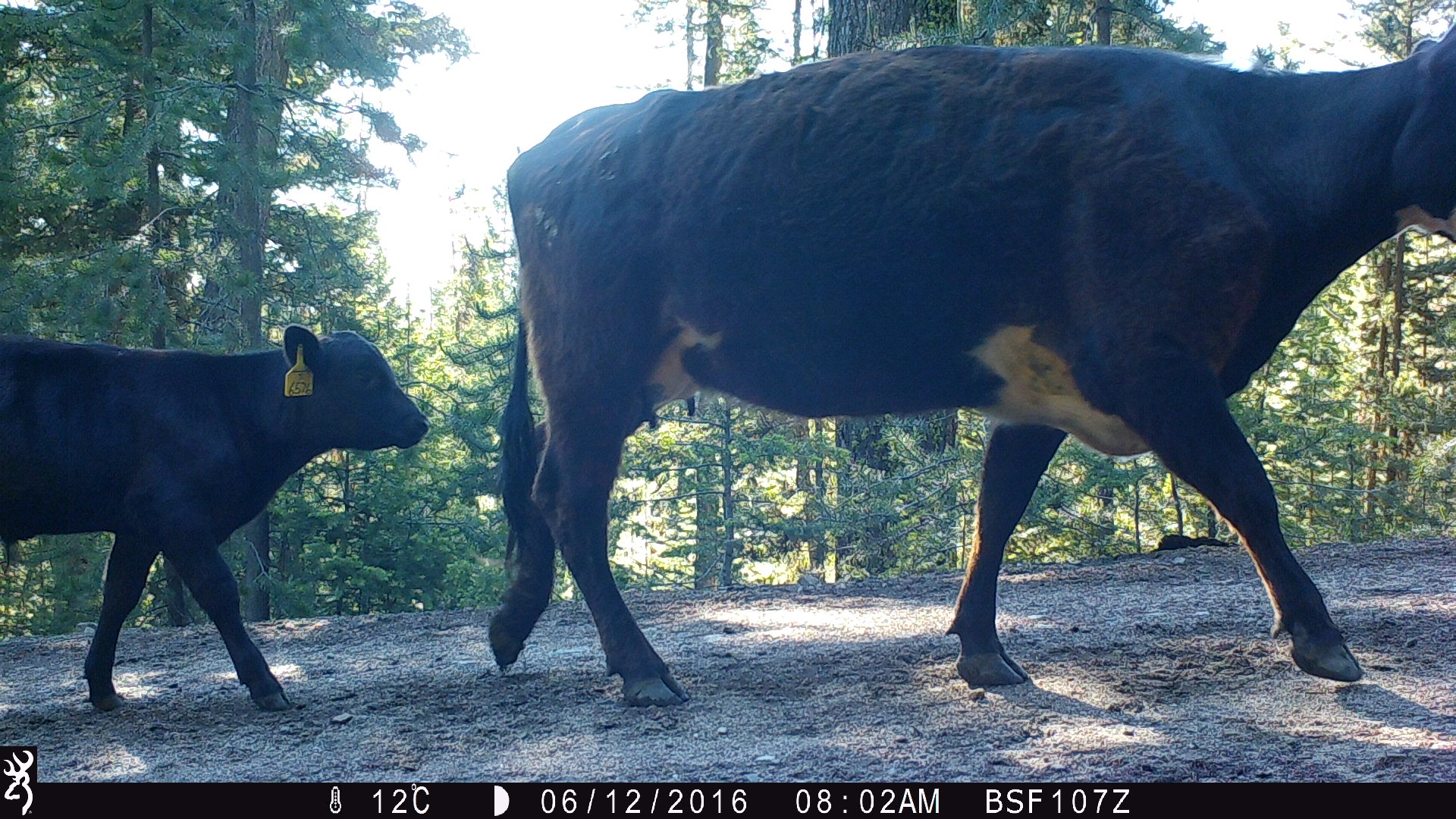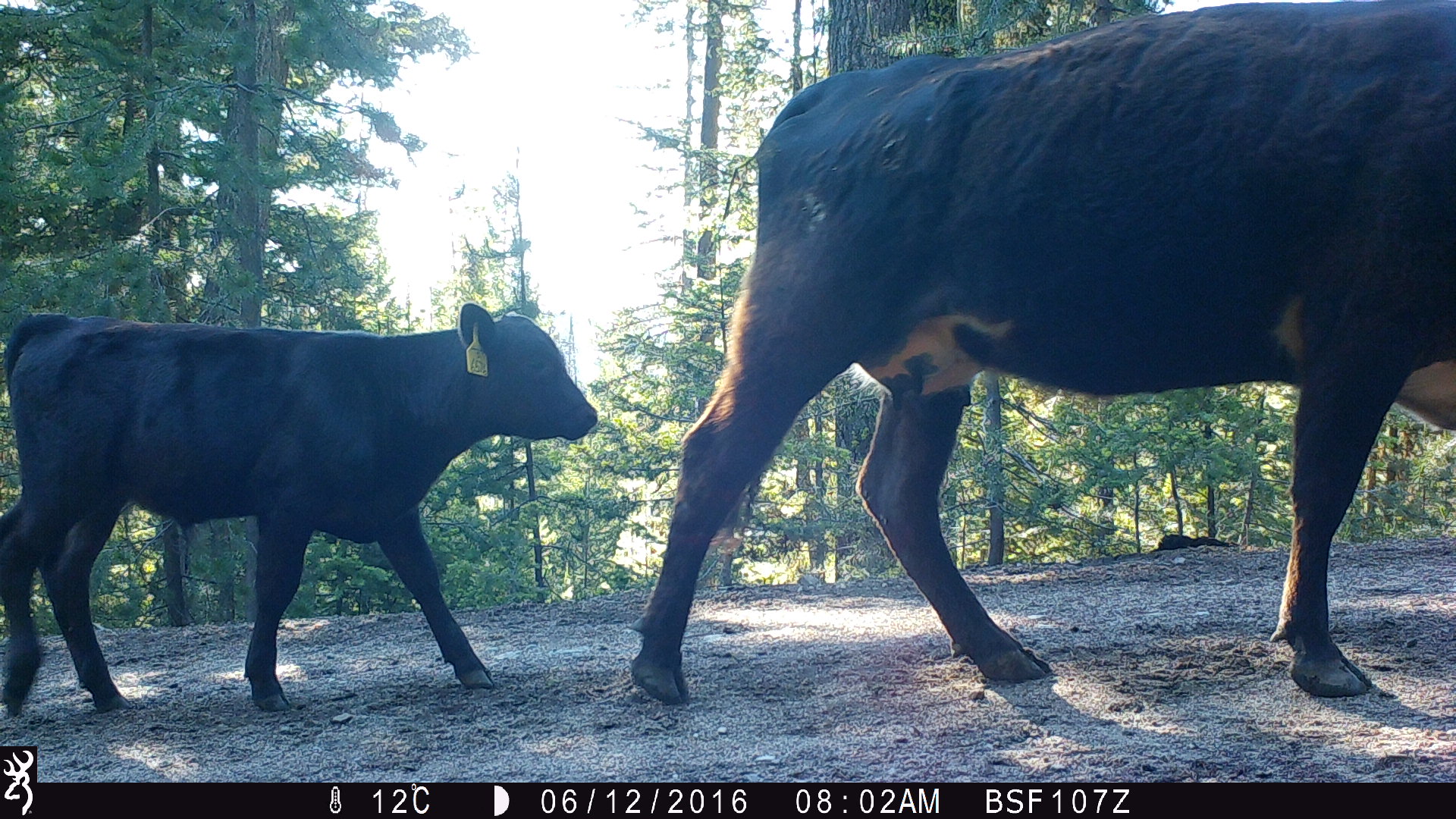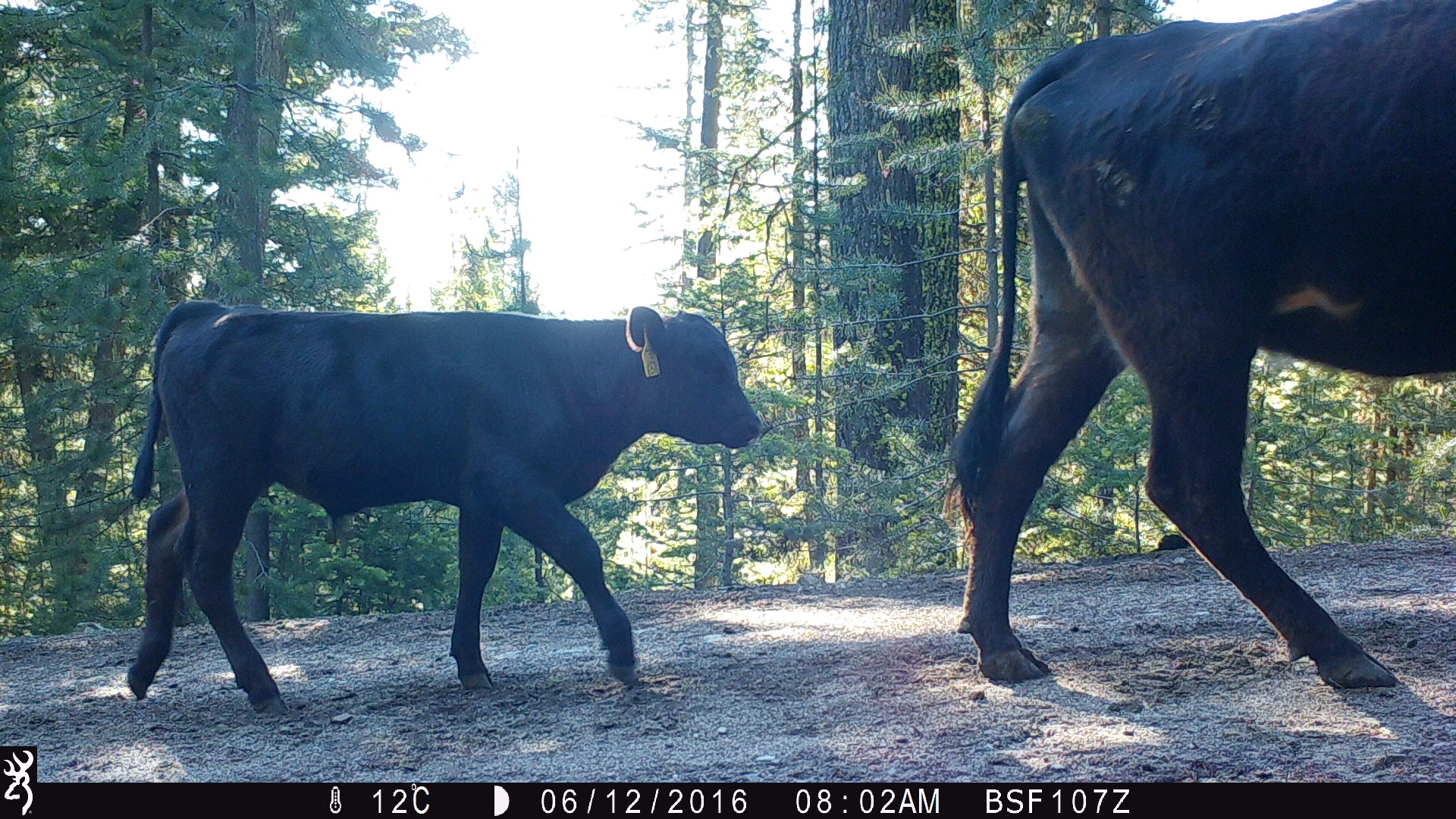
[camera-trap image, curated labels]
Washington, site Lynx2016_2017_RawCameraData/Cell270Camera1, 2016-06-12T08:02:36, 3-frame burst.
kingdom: Animalia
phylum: Chordata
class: Mammalia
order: Artiodactyla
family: Bovidae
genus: Bos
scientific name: Bos taurus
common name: domestic cattle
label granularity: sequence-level